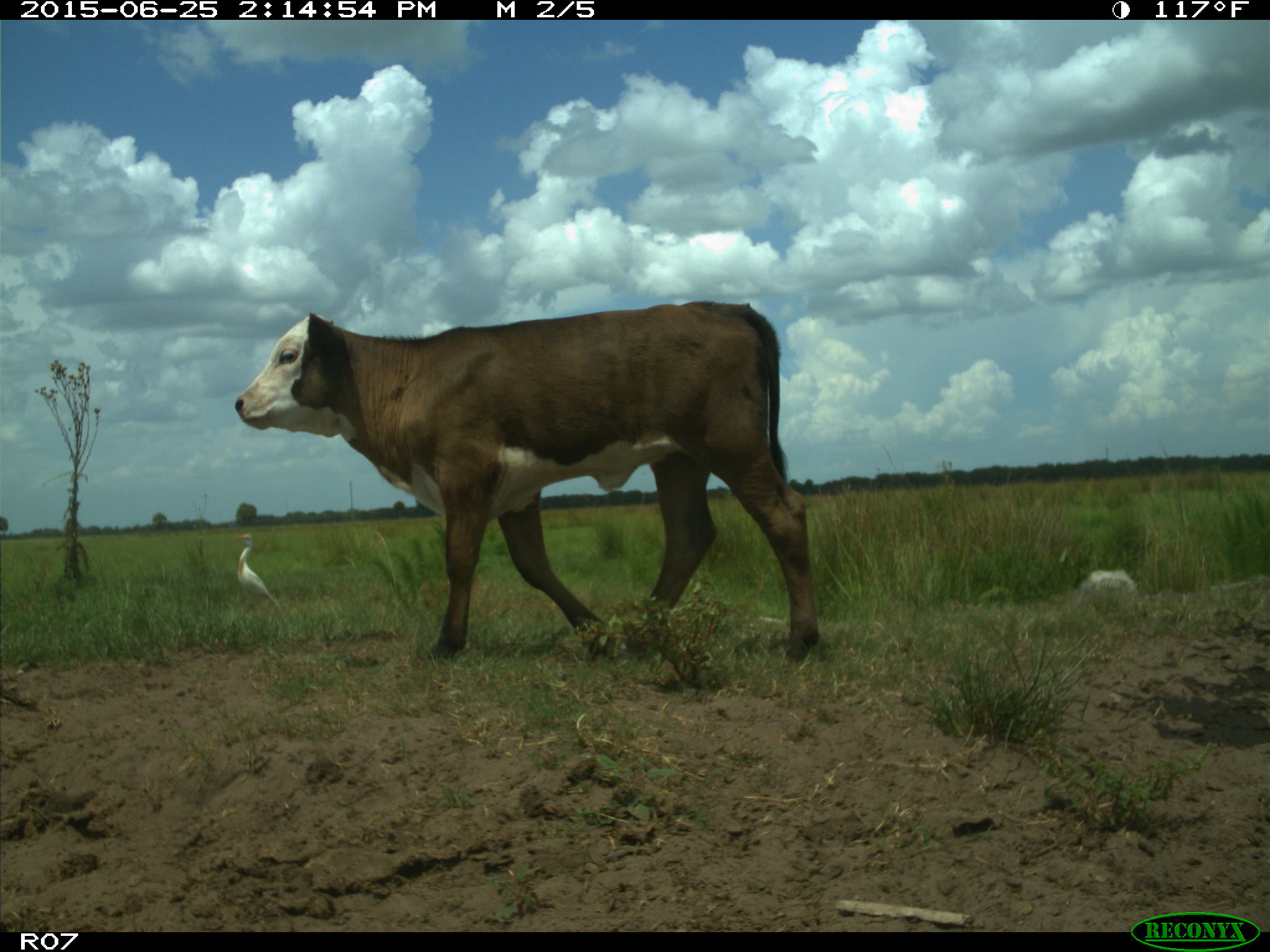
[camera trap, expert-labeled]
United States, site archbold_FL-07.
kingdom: Animalia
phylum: Chordata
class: Mammalia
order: Artiodactyla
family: Bovidae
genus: Bos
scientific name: Bos taurus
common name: domestic cow